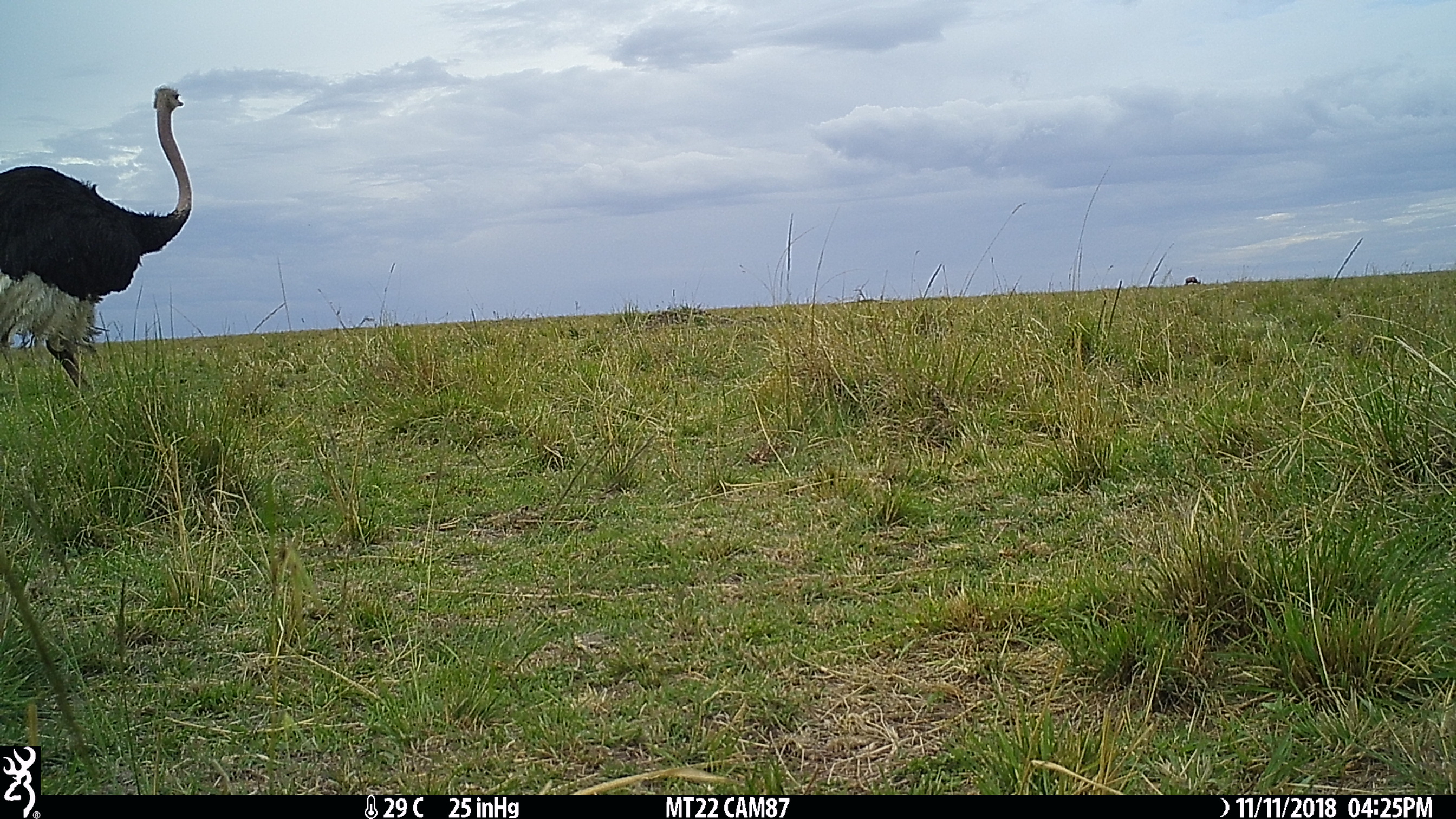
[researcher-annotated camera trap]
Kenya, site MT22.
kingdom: Animalia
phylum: Chordata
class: Aves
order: Struthioniformes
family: Struthionidae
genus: Struthio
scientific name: Struthio camelus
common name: ostrich